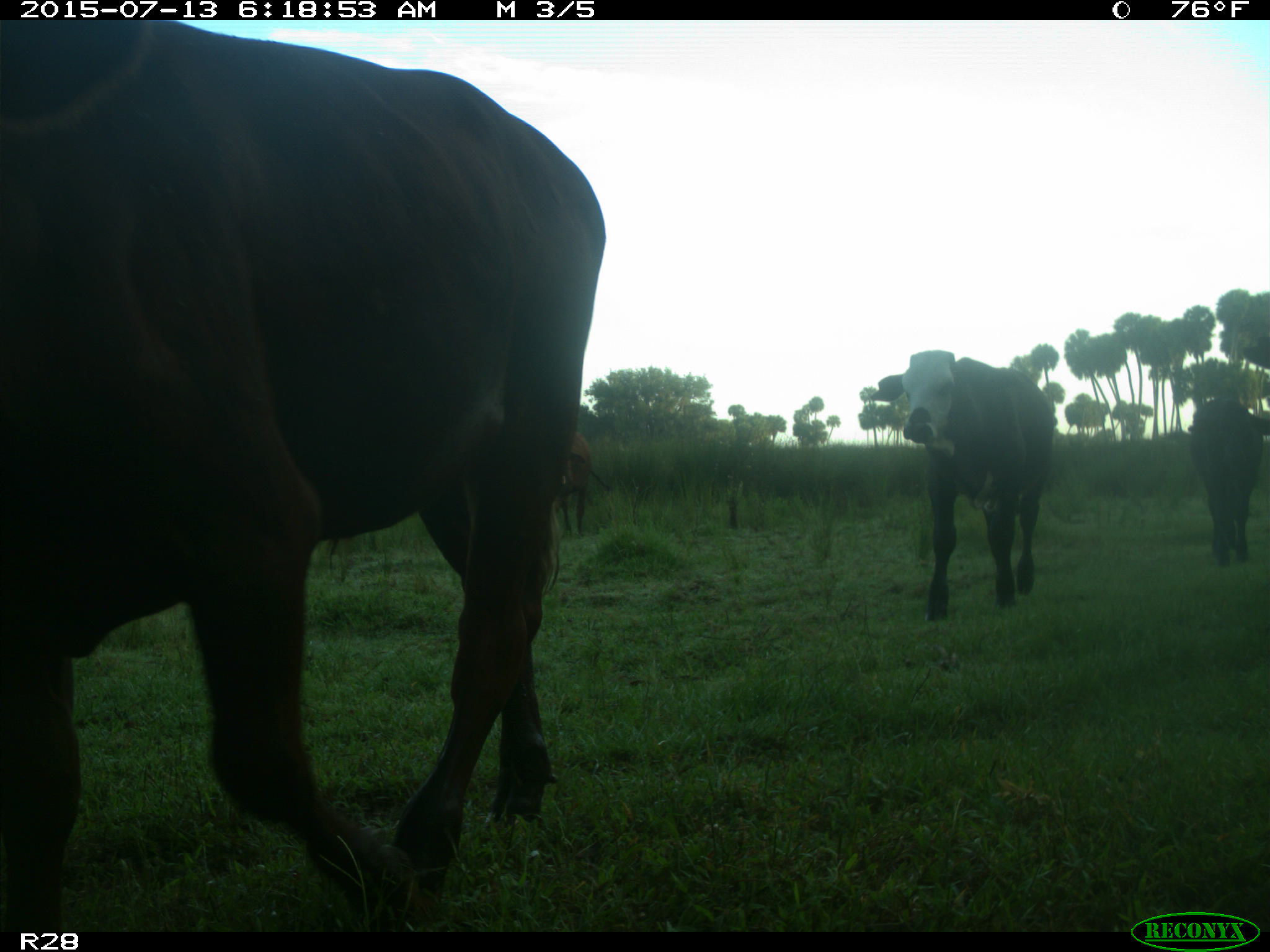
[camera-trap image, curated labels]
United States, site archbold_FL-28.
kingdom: Animalia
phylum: Chordata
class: Mammalia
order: Artiodactyla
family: Bovidae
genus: Bos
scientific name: Bos taurus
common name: domestic cow